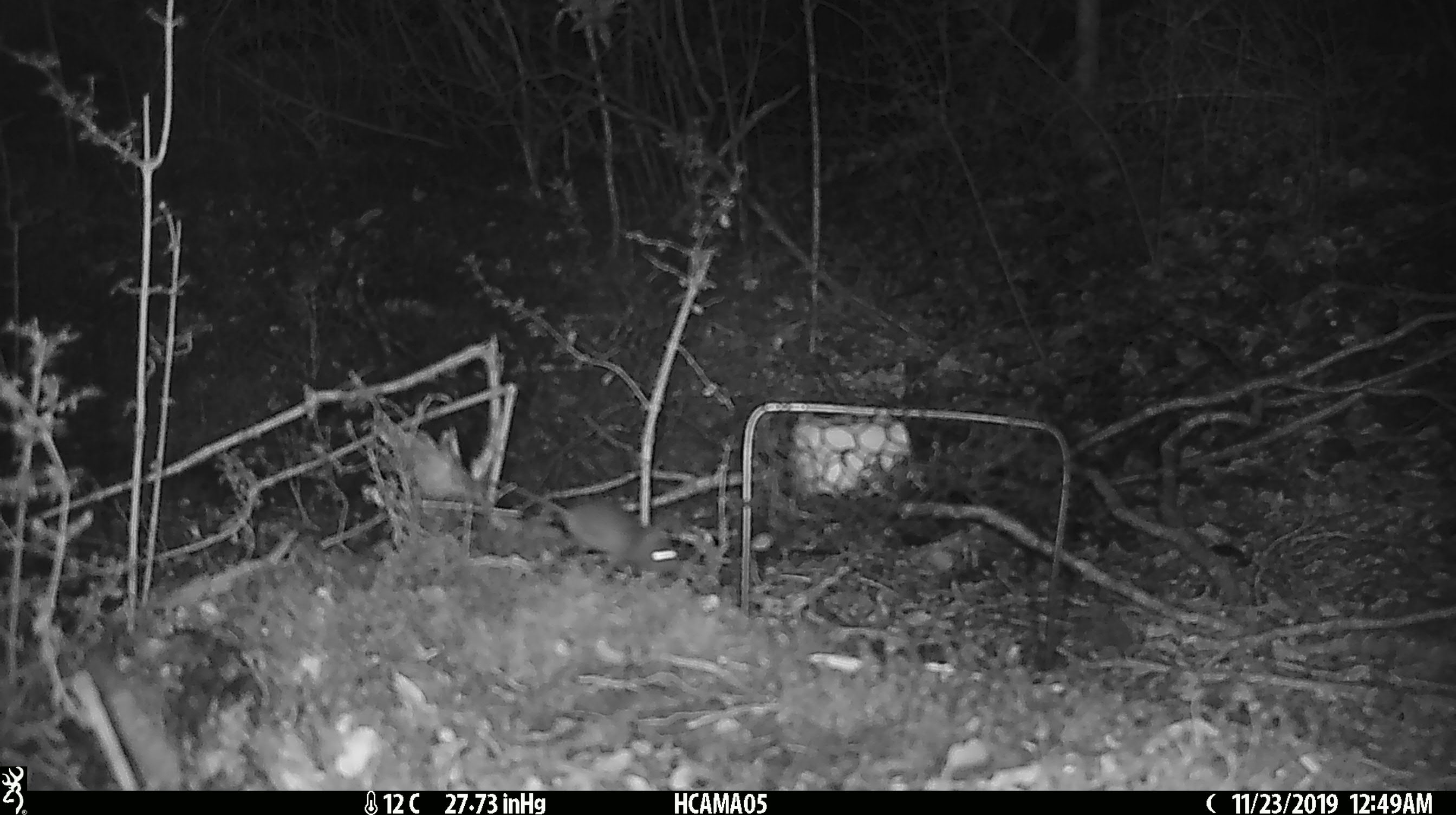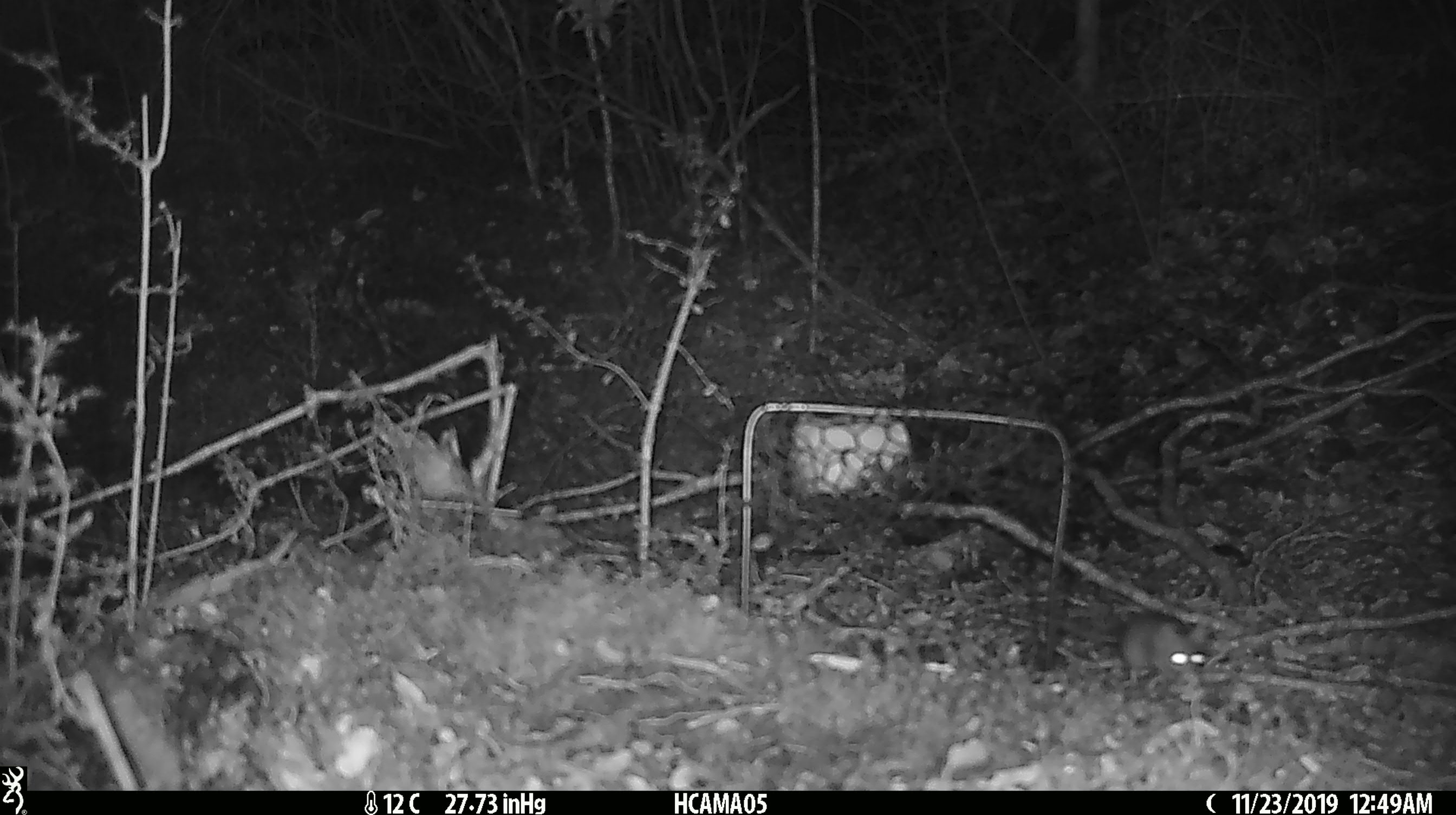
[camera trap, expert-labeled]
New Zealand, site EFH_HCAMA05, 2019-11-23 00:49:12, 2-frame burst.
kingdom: Animalia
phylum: Chordata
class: Mammalia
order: Rodentia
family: Muridae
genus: Mus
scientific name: Mus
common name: mouse